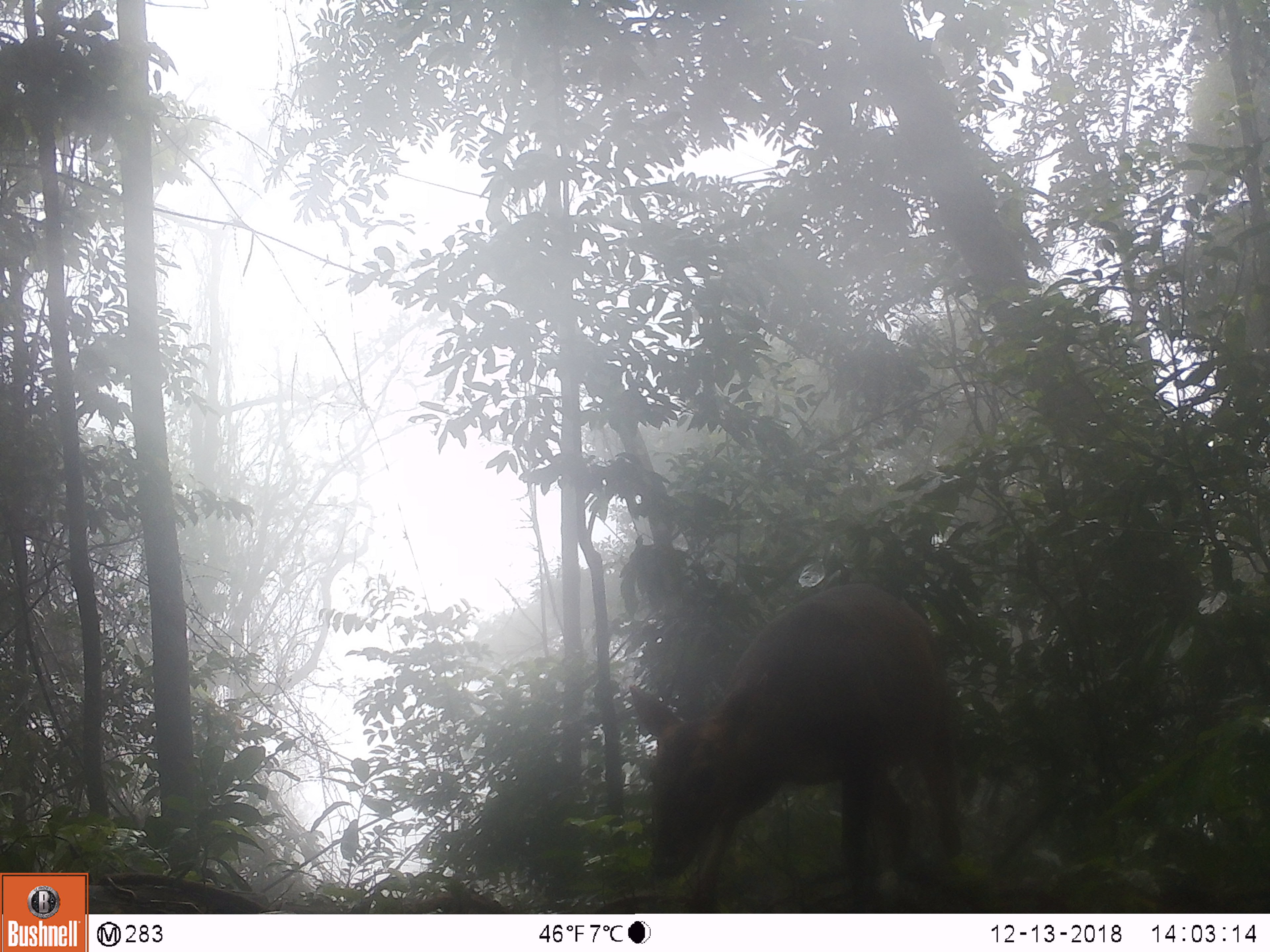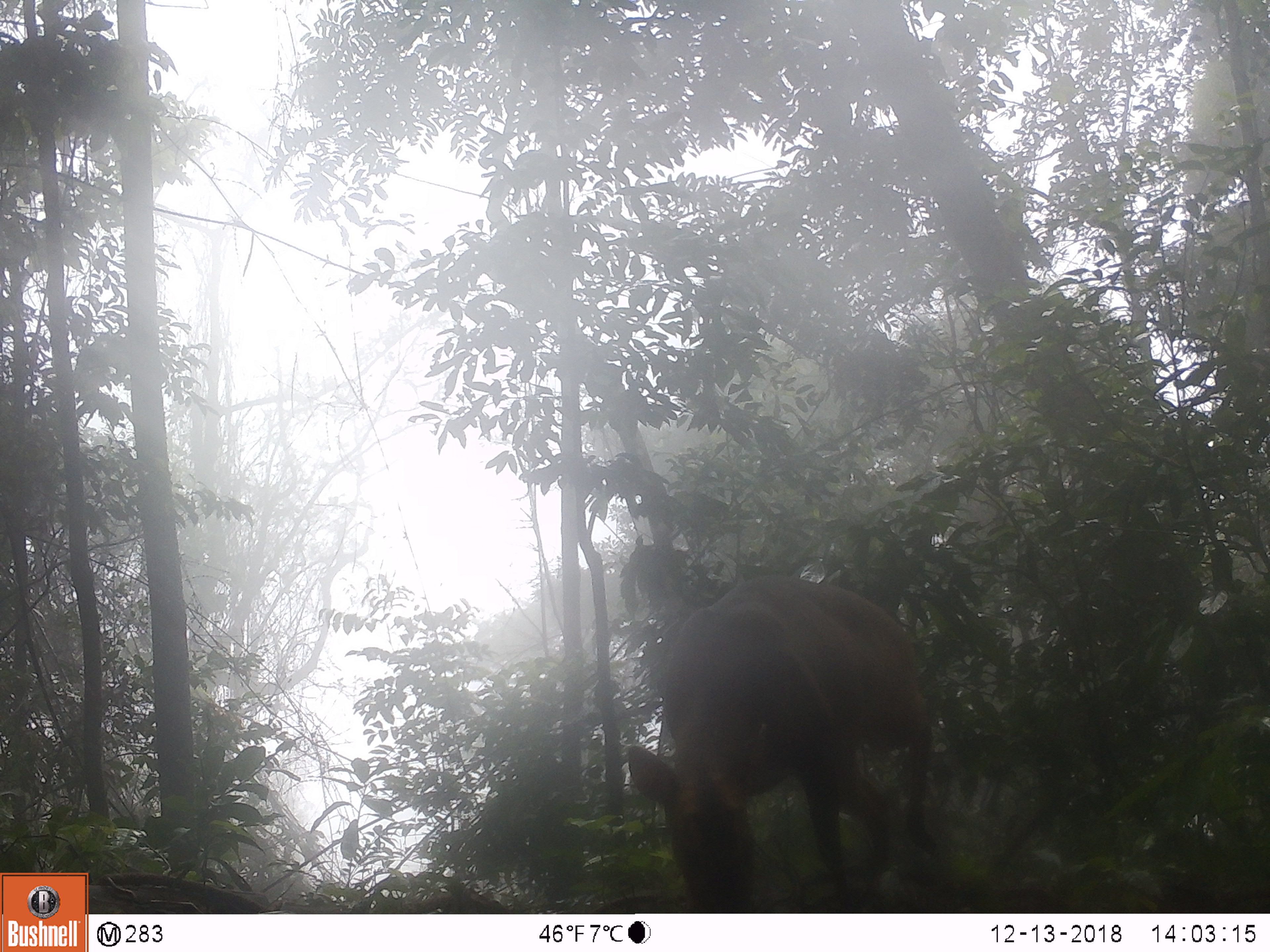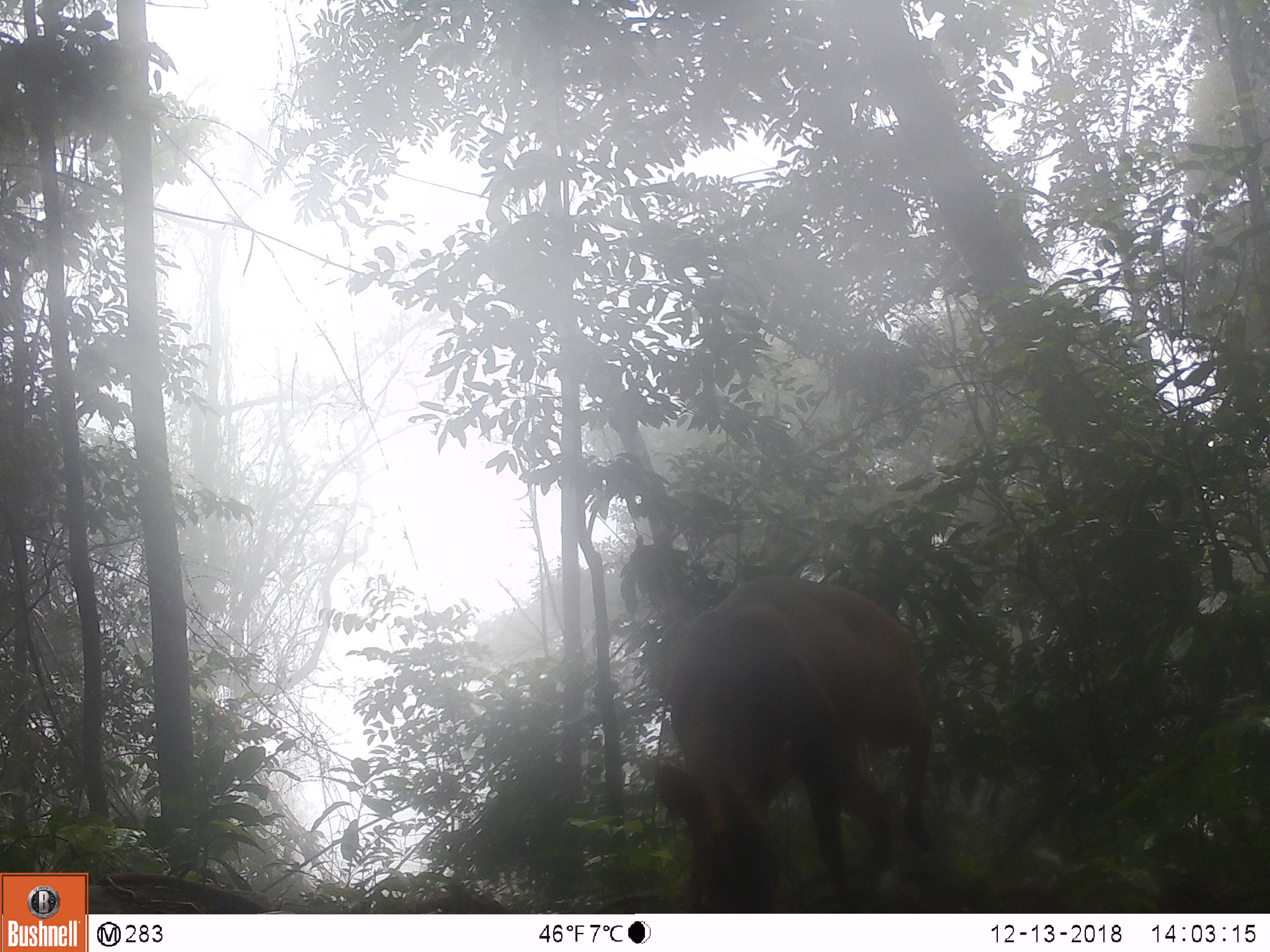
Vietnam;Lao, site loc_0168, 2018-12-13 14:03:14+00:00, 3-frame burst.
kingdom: Animalia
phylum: Chordata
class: Mammalia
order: Artiodactyla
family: Cervidae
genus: Muntiacus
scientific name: Muntiacus vuquangensis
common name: large-antlered muntjac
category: large antlered muntjac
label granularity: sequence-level